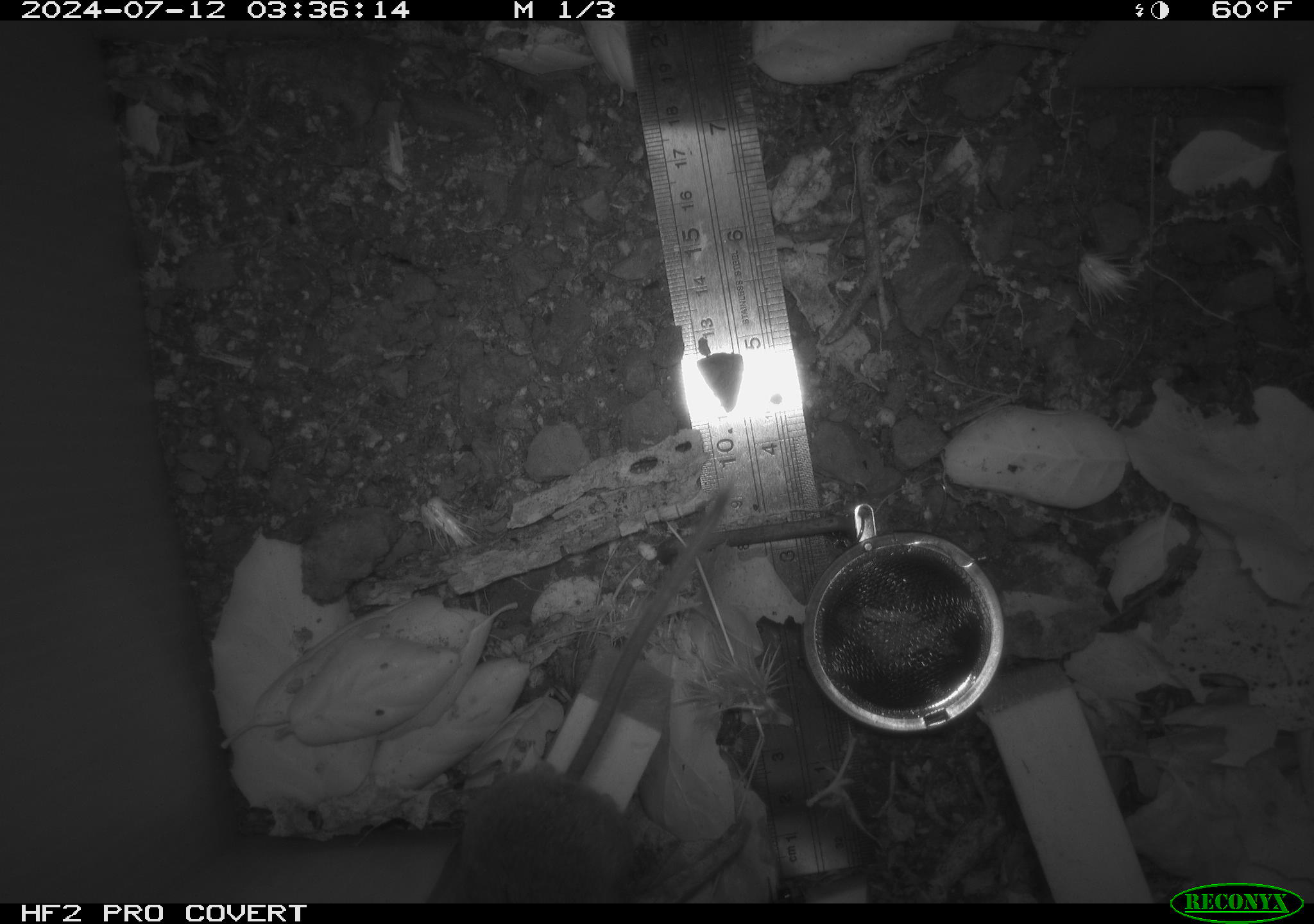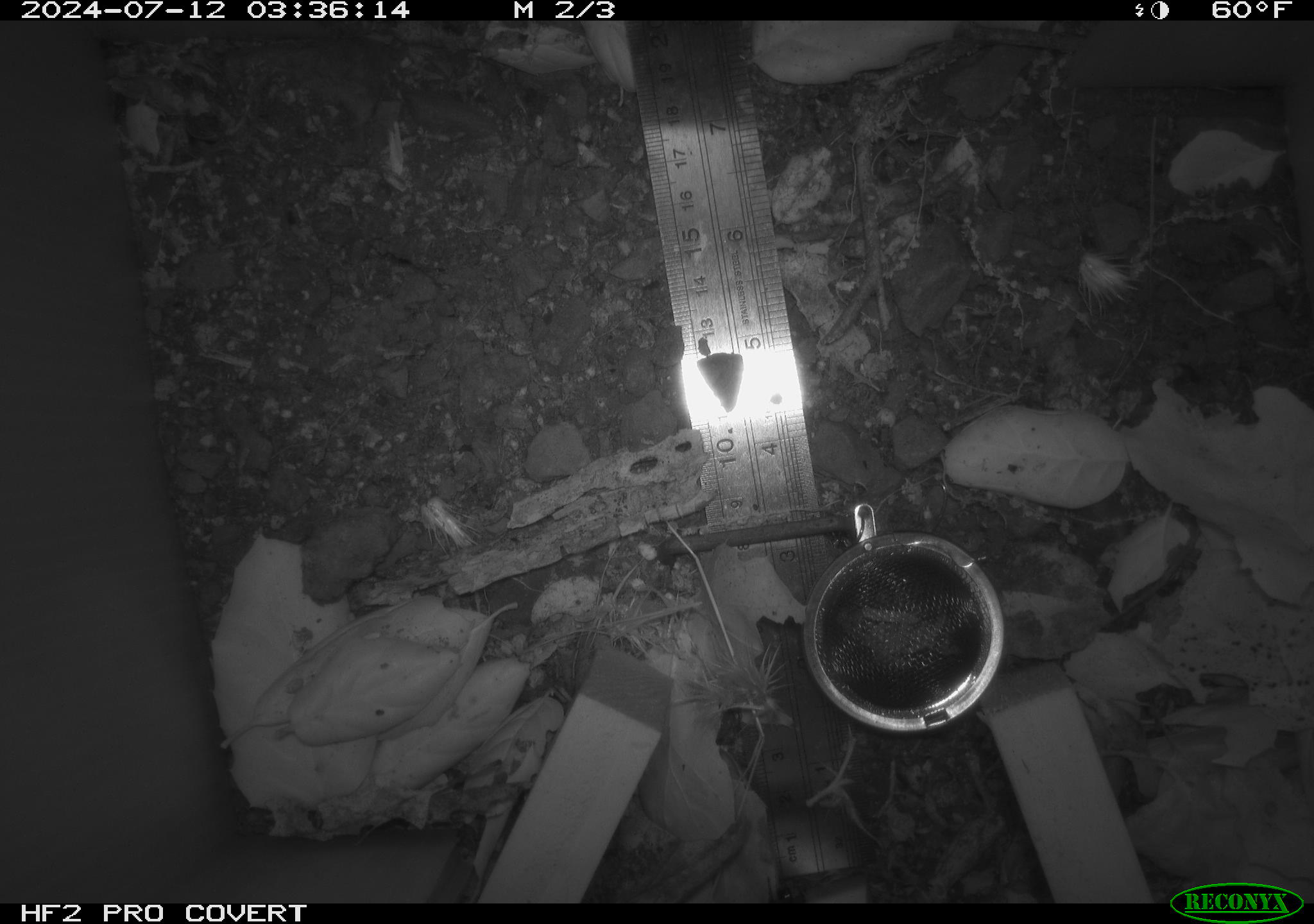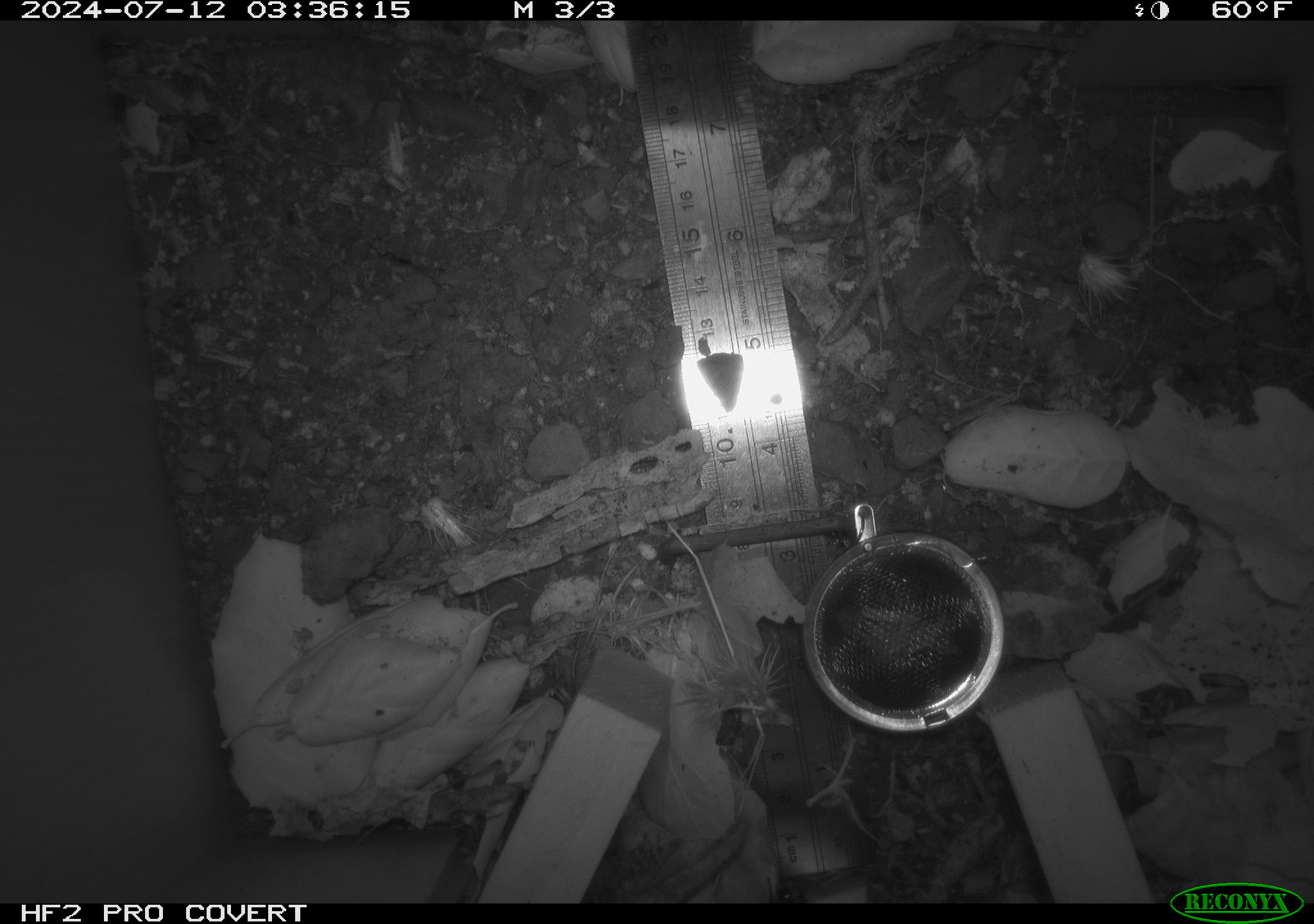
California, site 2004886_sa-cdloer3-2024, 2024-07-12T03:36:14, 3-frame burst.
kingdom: Animalia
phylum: Chordata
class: Mammalia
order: Rodentia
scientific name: Rodentia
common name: rodent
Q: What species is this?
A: Rodent (Rodentia).